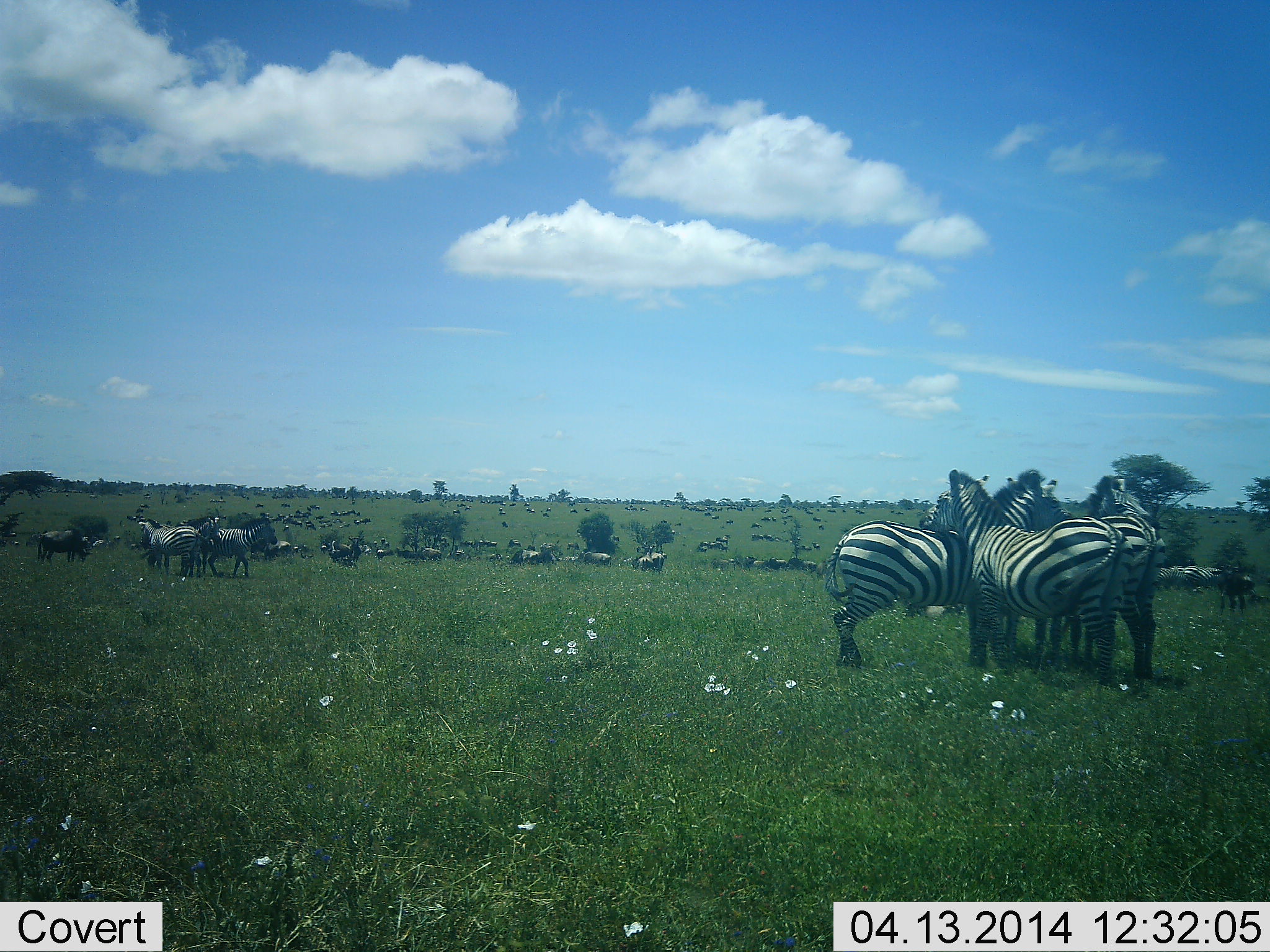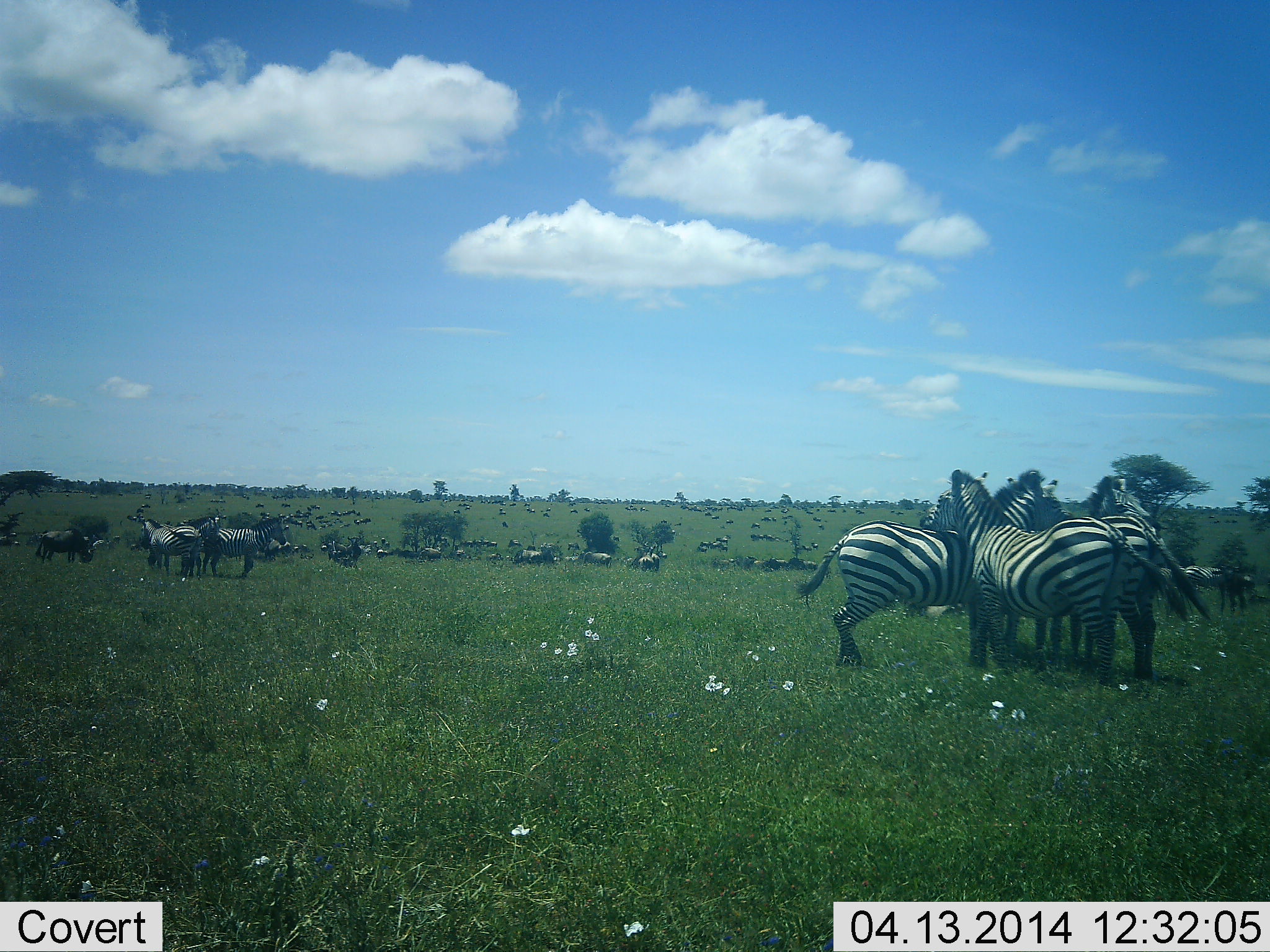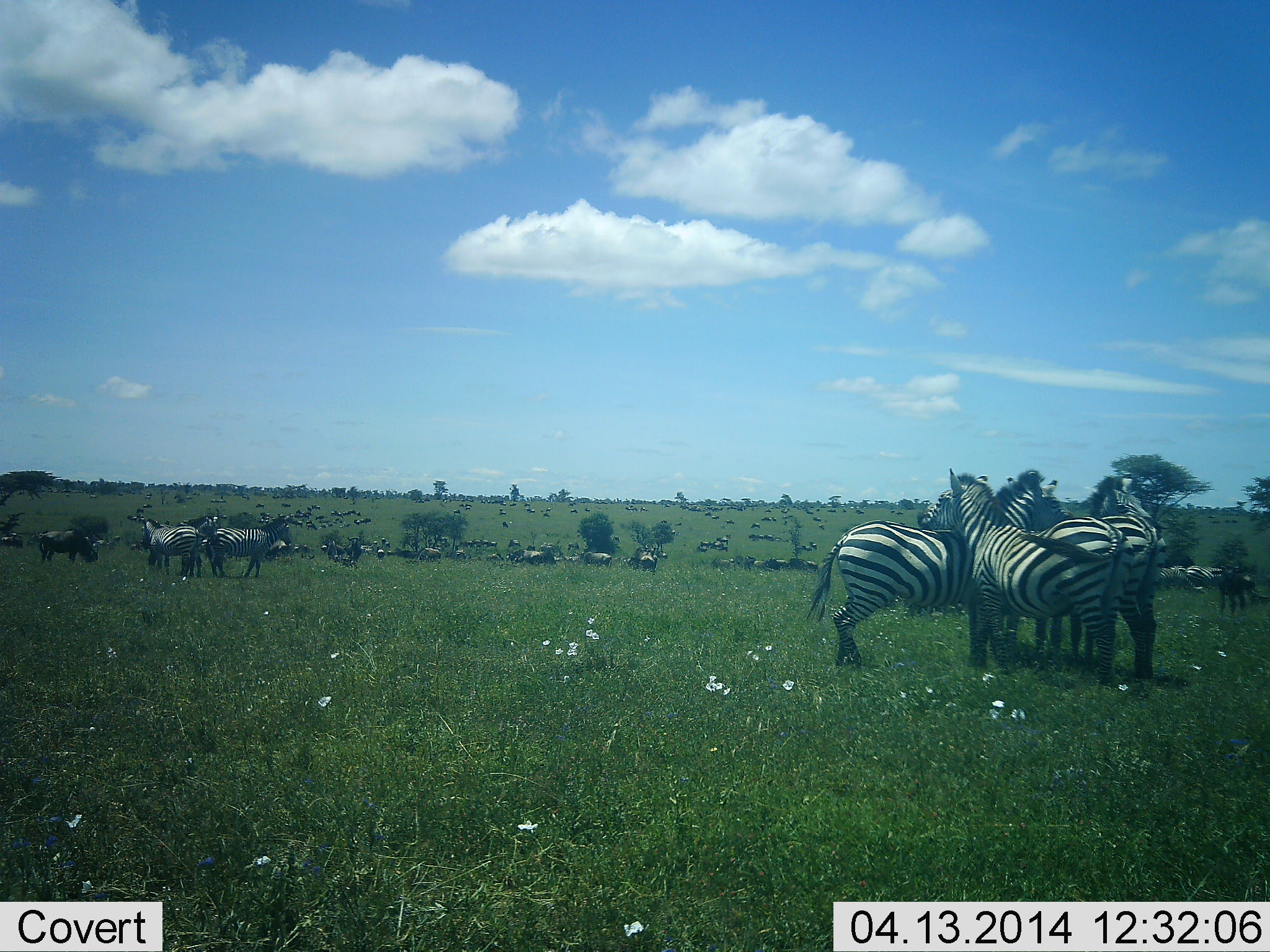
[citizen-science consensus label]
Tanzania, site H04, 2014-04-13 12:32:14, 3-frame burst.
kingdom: Animalia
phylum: Chordata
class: Mammalia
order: Artiodactyla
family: Bovidae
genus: Connochaetes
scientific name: Connochaetes taurinus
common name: blue wildebeest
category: wildebeest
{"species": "wildebeest (blue wildebeest) (Connochaetes taurinus)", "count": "11-50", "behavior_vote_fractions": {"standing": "64%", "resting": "0%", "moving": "36%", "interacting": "9%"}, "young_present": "0%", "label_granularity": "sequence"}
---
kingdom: Animalia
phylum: Chordata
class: Mammalia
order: Perissodactyla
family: Equidae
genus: Equus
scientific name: Equus quagga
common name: plains zebra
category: zebra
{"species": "zebra (plains zebra) (Equus quagga)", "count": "11-50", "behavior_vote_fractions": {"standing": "89%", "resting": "5%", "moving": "21%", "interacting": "53%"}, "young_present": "0%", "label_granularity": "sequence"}